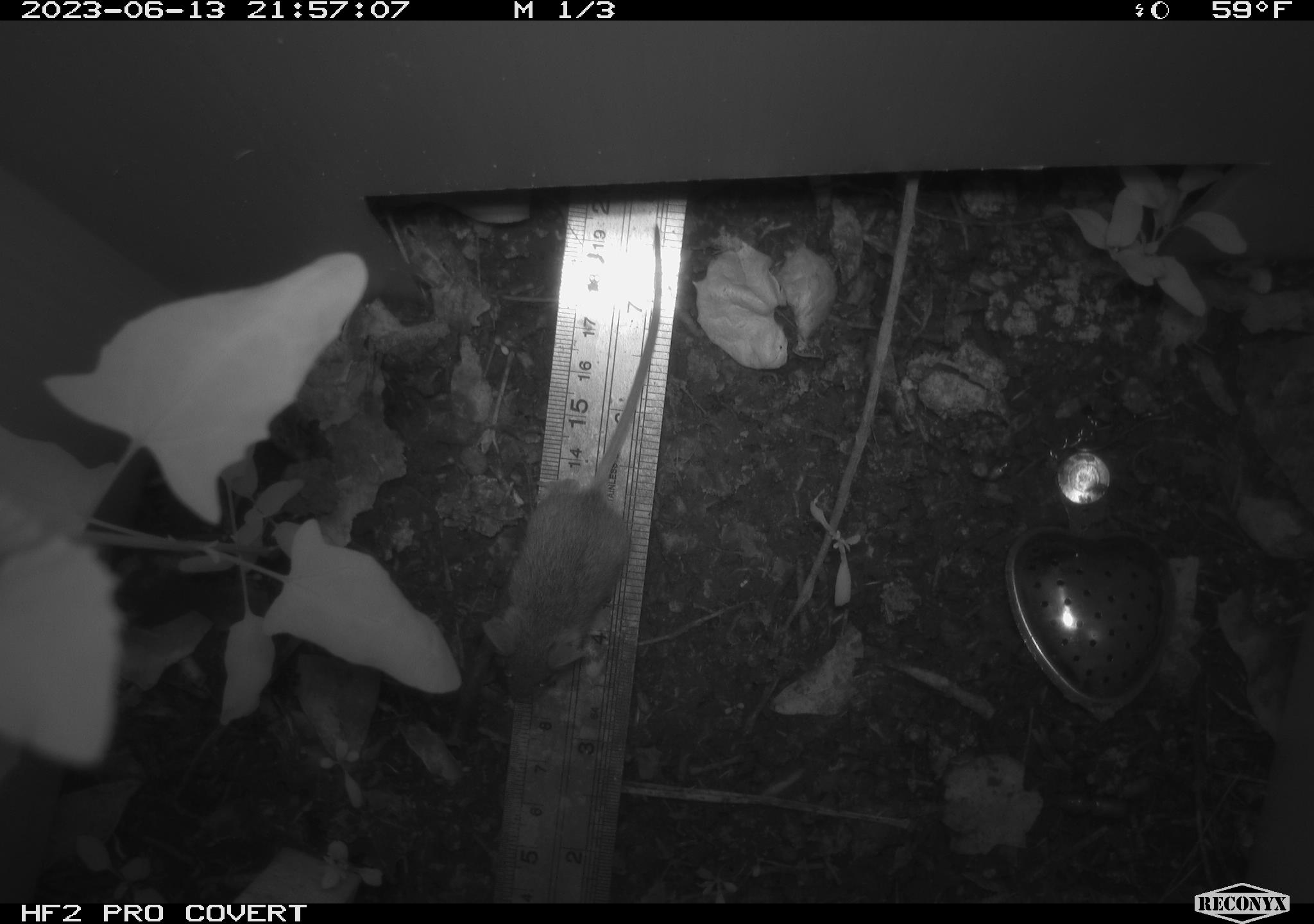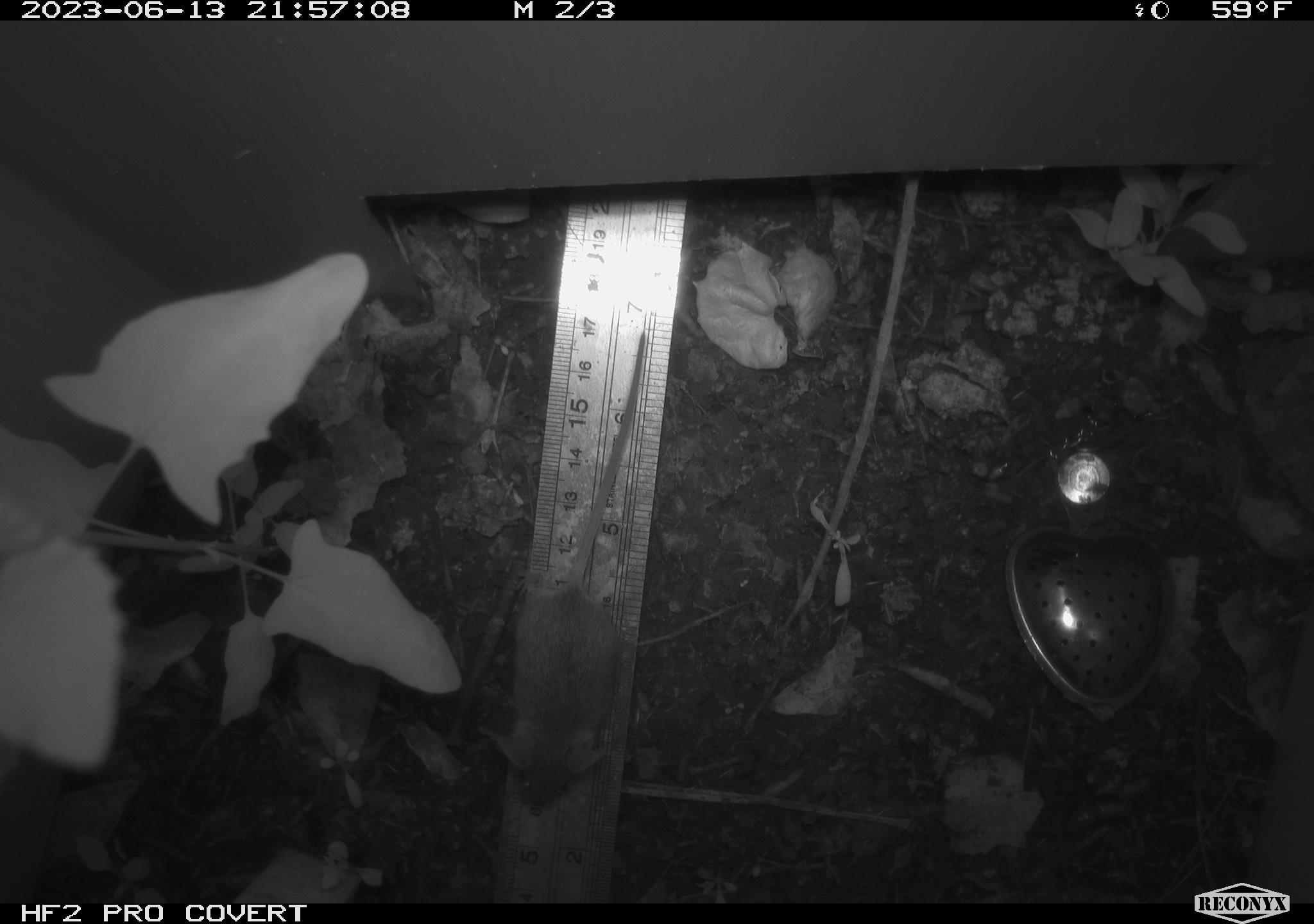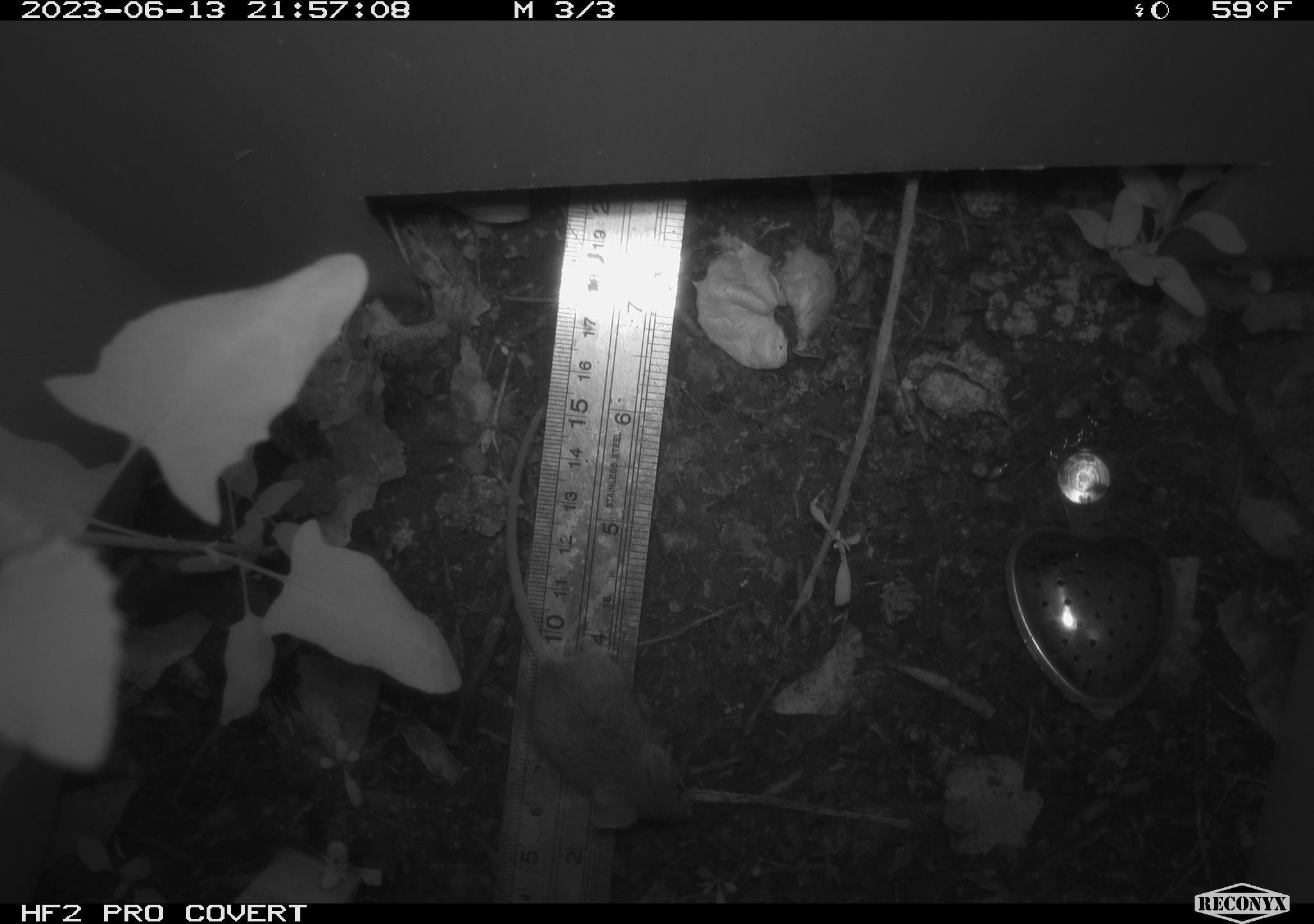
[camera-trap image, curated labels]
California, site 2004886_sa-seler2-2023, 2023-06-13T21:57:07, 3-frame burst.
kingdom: Animalia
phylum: Chordata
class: Mammalia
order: Rodentia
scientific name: Rodentia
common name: mouse species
Mouse species (Rodentia).